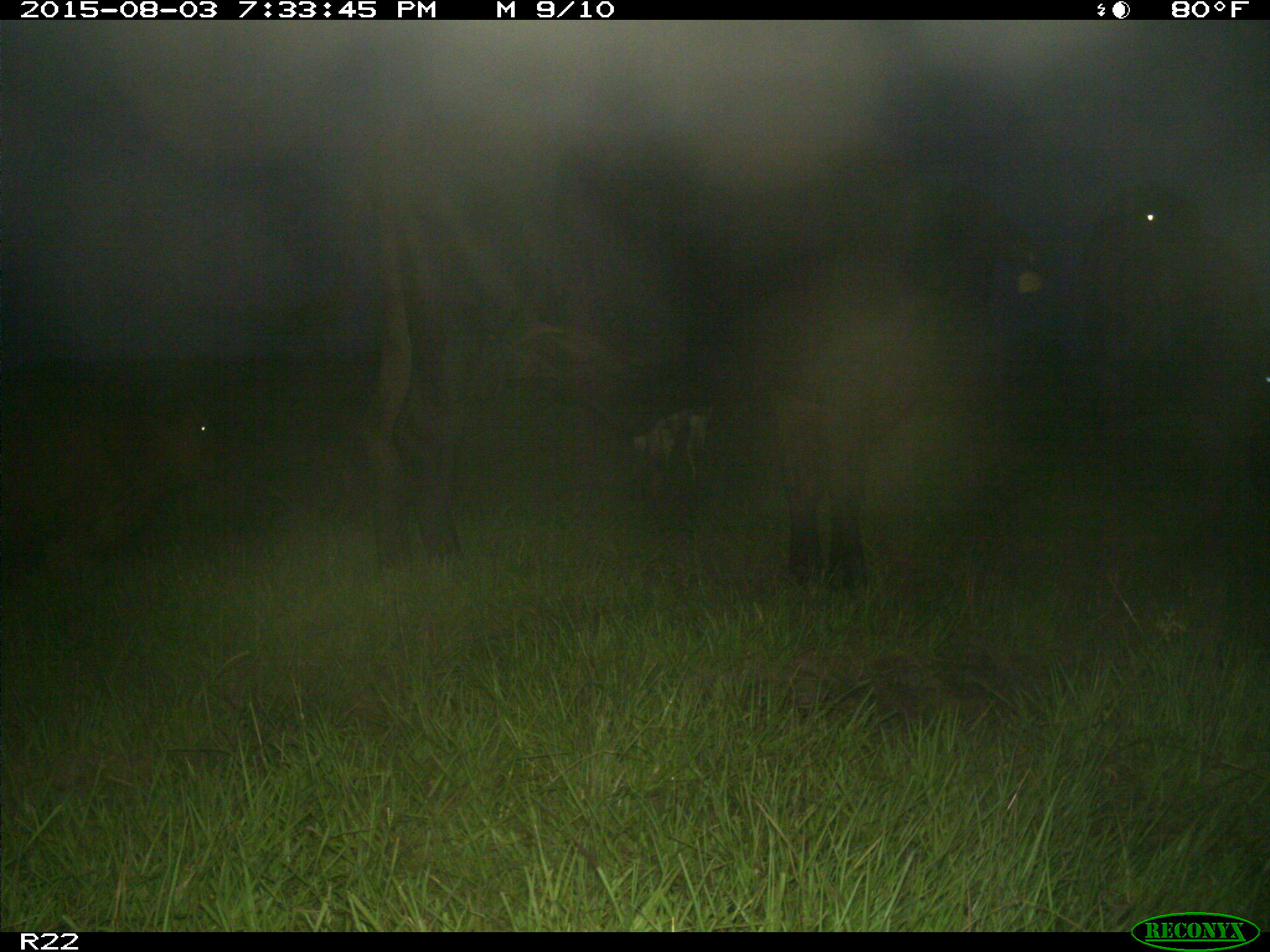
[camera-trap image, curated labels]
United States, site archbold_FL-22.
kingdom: Animalia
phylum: Chordata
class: Mammalia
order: Artiodactyla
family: Bovidae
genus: Bos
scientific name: Bos taurus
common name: domestic cow